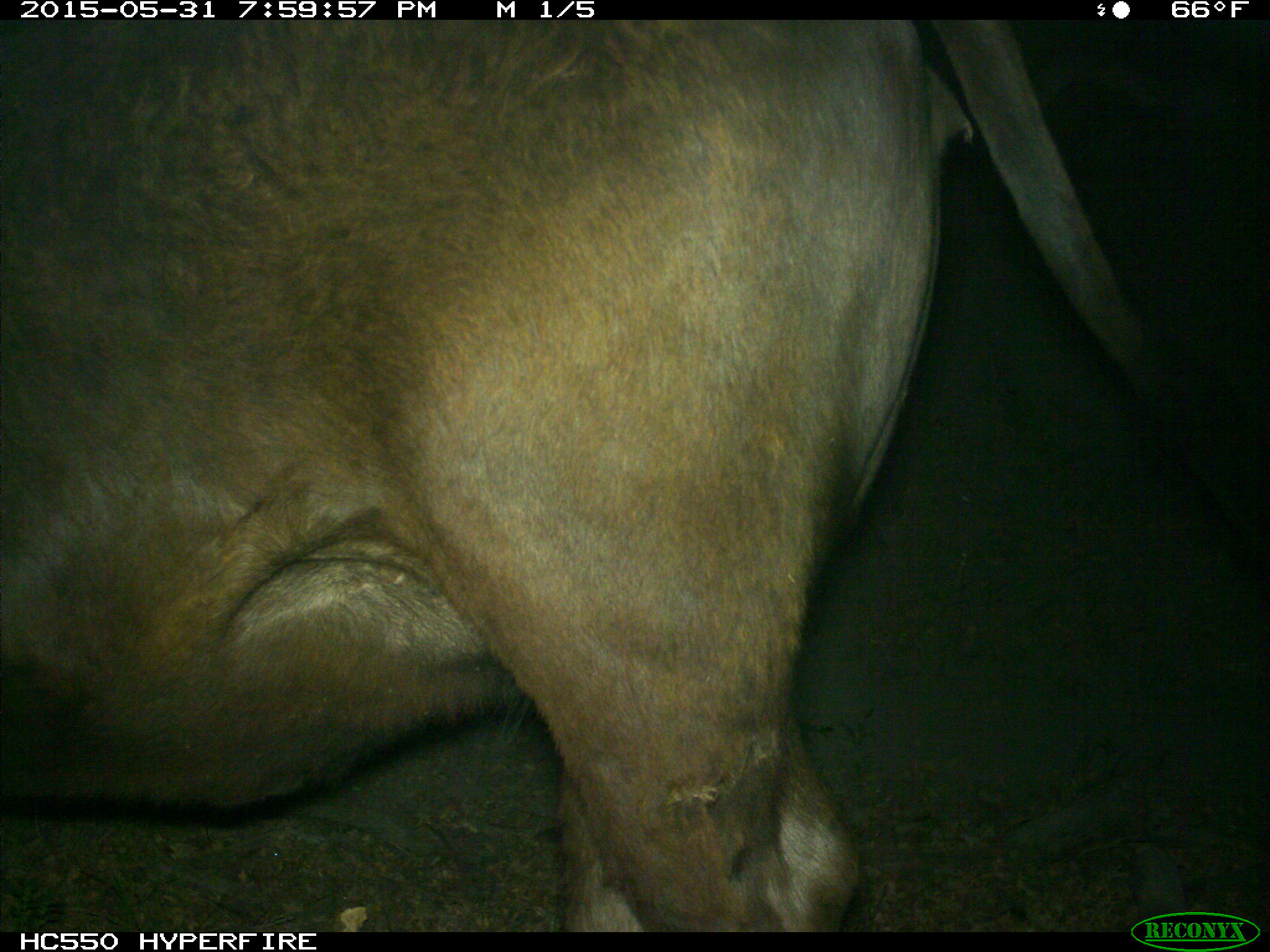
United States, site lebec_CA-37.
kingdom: Animalia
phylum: Chordata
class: Mammalia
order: Artiodactyla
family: Bovidae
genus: Bos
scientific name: Bos taurus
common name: domestic cow